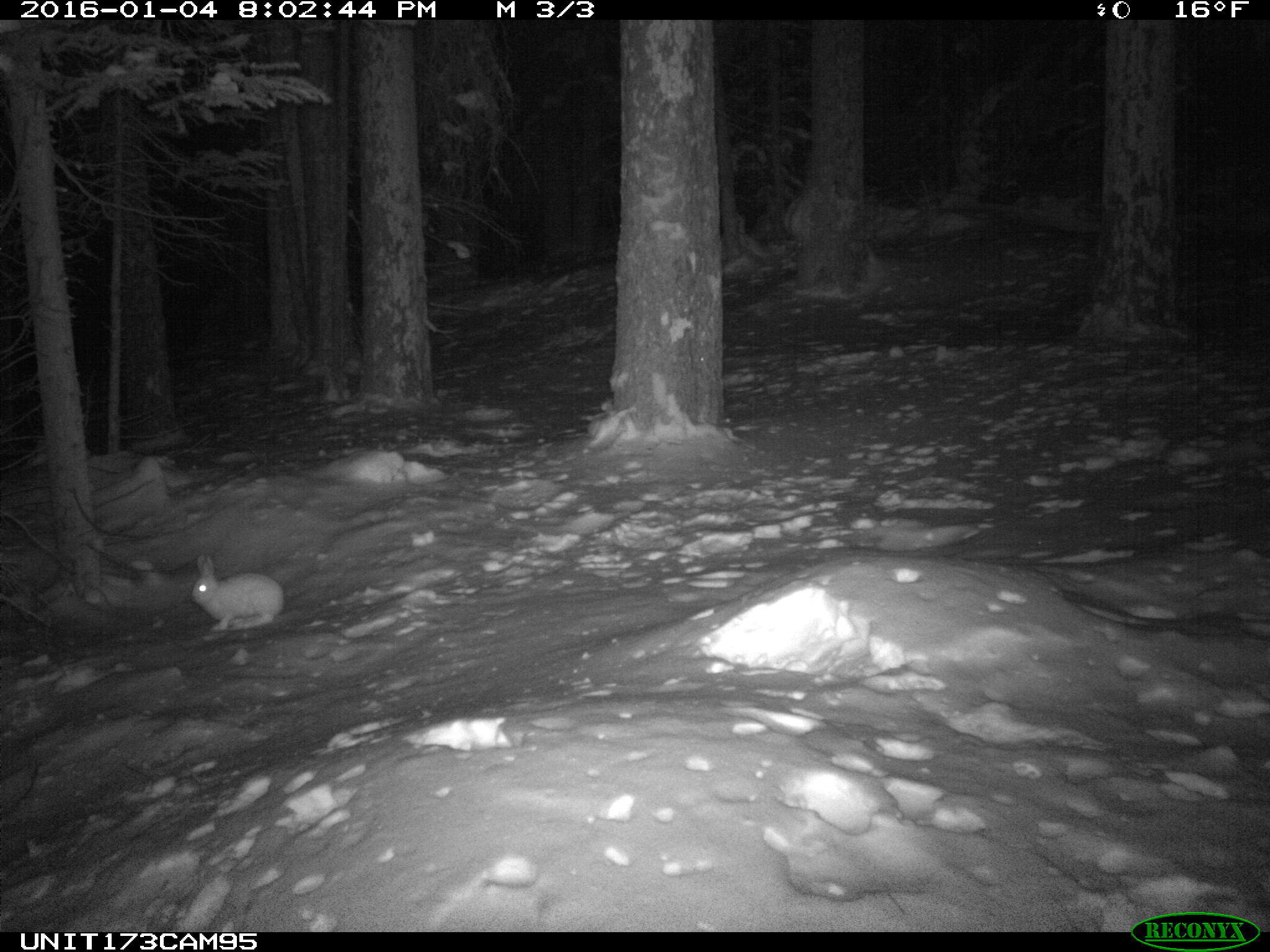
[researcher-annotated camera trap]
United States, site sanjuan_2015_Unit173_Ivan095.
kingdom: Animalia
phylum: Chordata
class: Mammalia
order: Lagomorpha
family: Leporidae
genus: Lepus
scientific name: Lepus americanus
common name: snowshoe hare